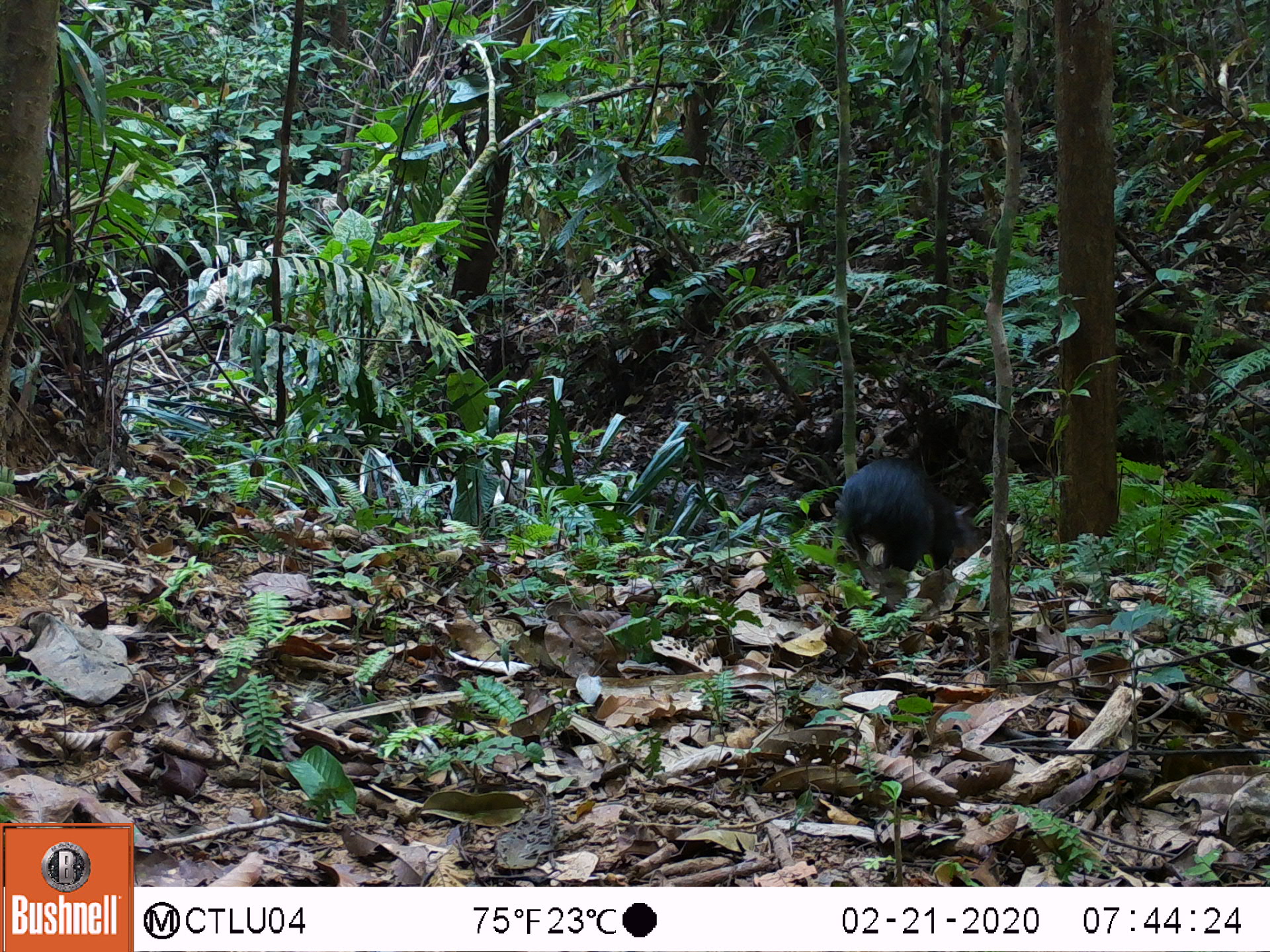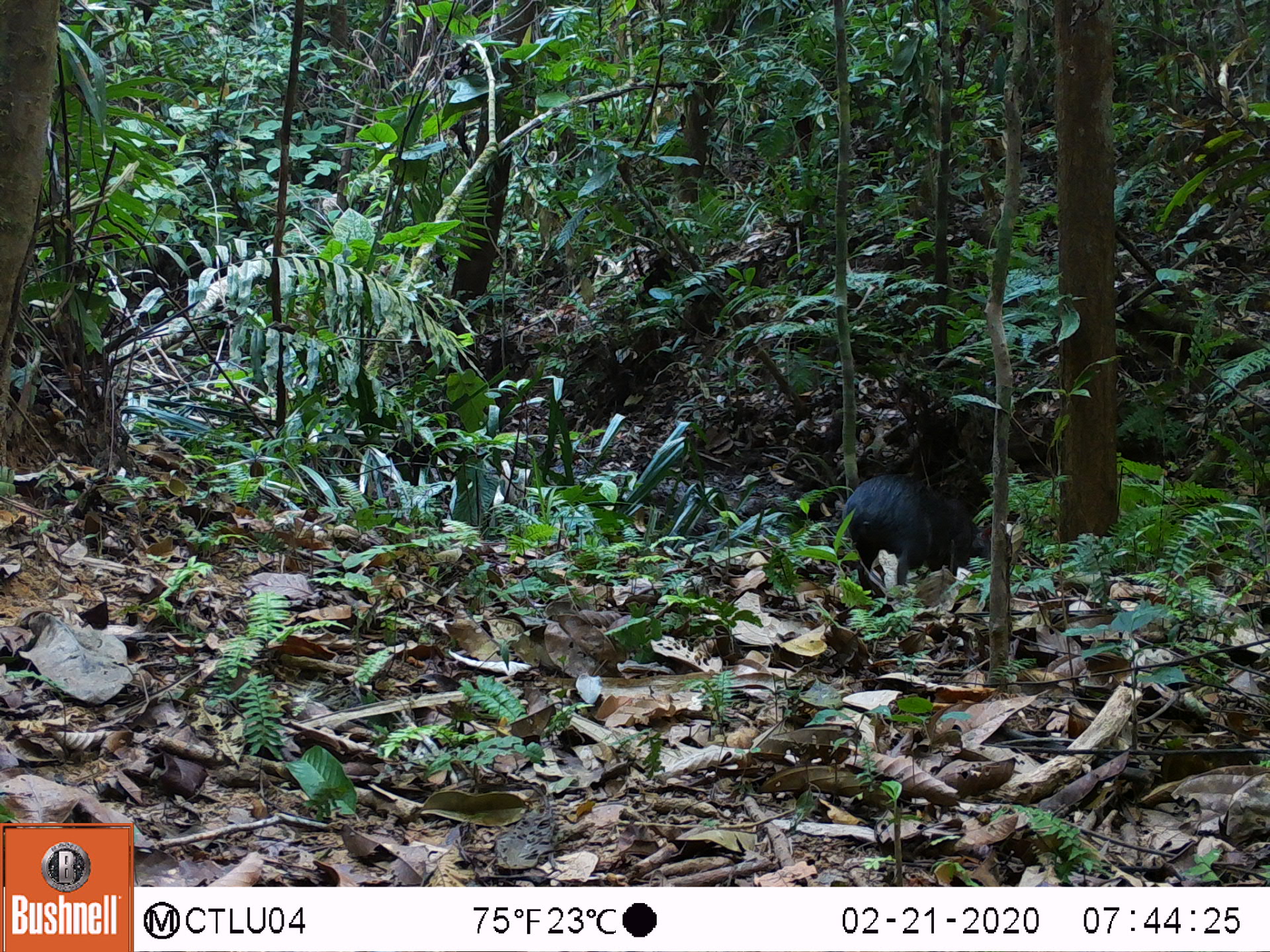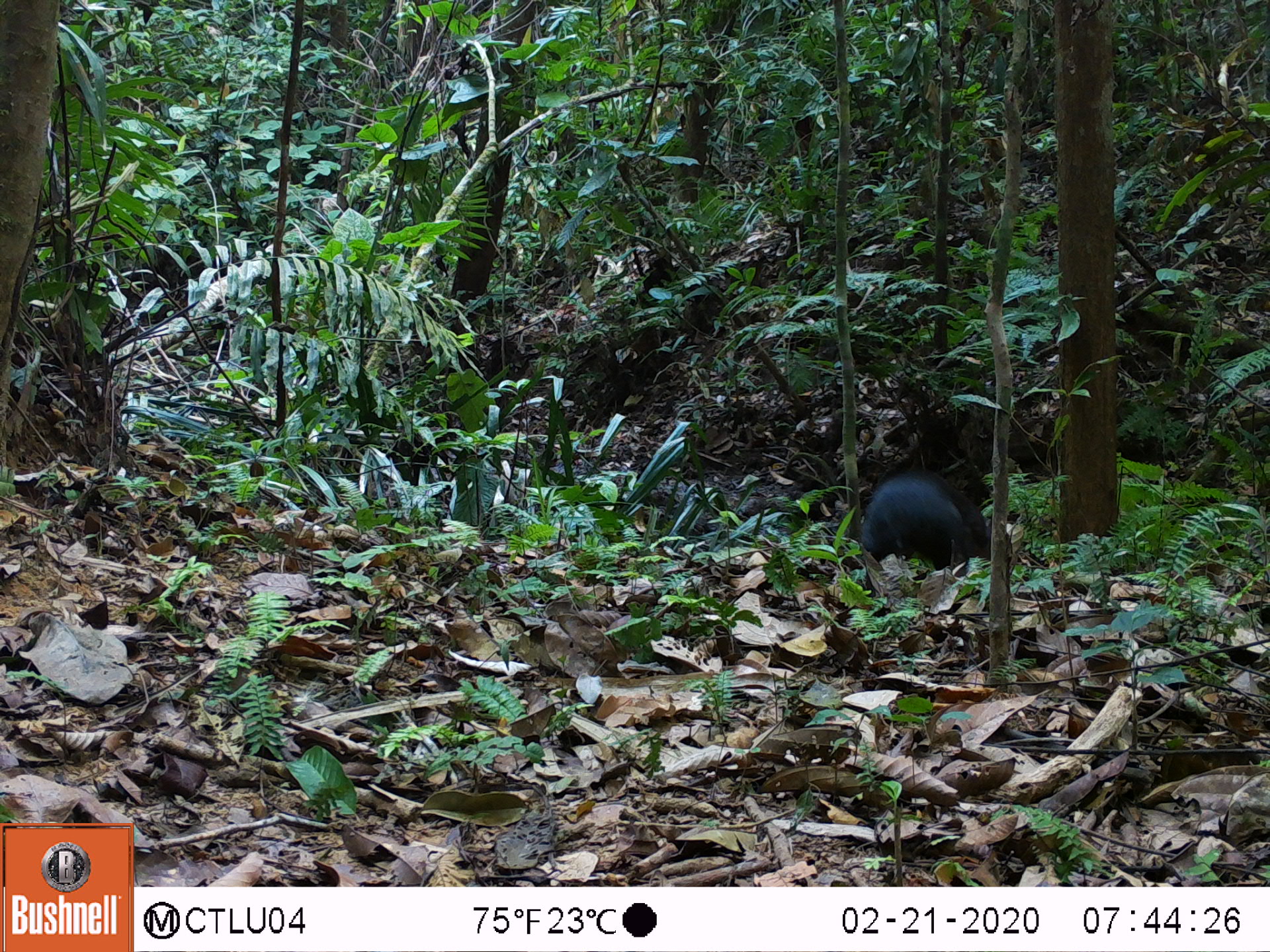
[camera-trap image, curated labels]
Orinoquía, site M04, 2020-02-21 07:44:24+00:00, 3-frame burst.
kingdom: Animalia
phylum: Chordata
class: Mammalia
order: Rodentia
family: Dasyproctidae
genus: Dasyprocta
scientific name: Dasyprocta fuliginosa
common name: black agouti